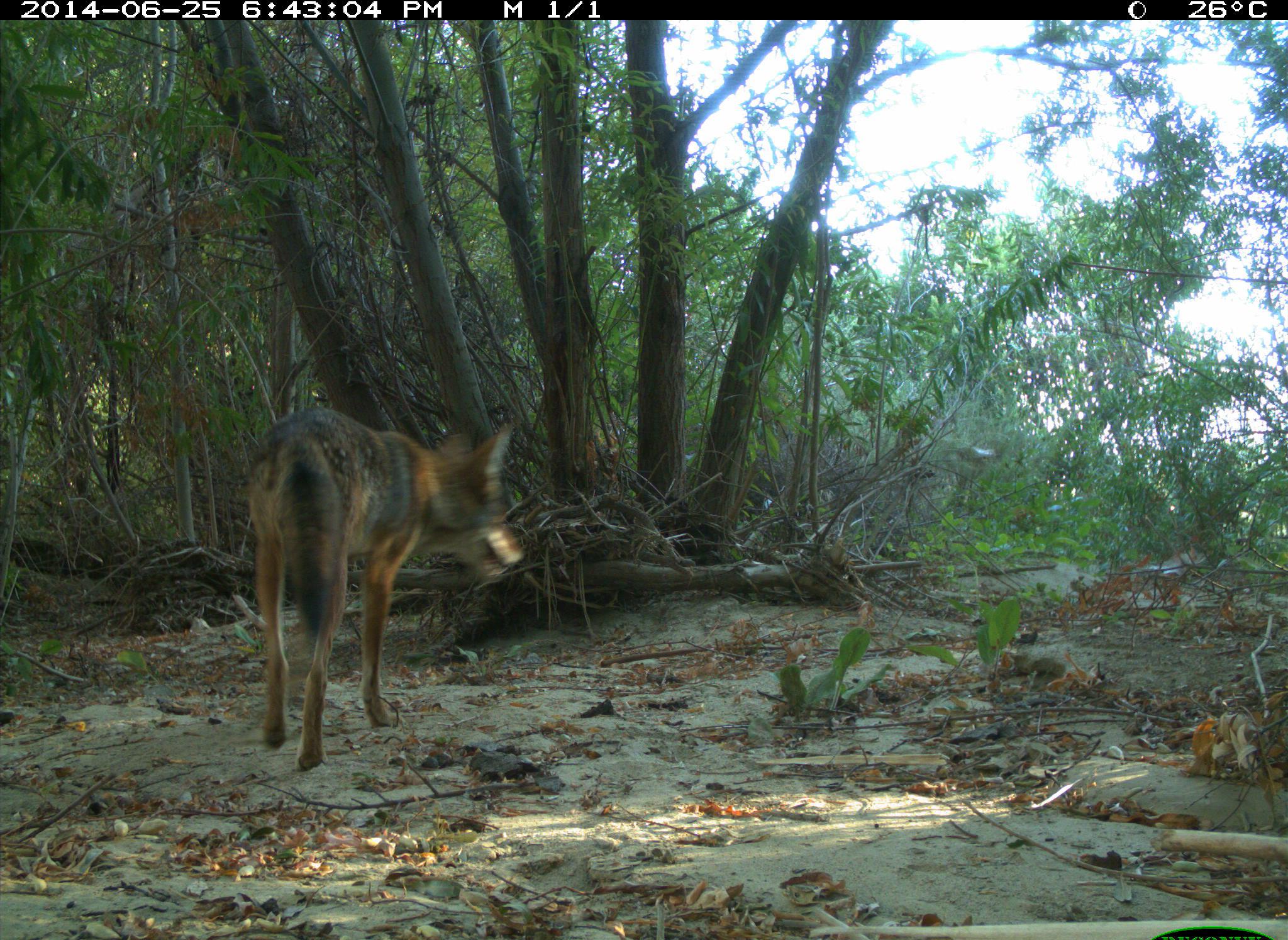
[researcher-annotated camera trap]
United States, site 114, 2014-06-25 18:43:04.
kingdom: Animalia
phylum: Chordata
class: Mammalia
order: Carnivora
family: Canidae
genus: Canis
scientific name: Canis latrans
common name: coyote